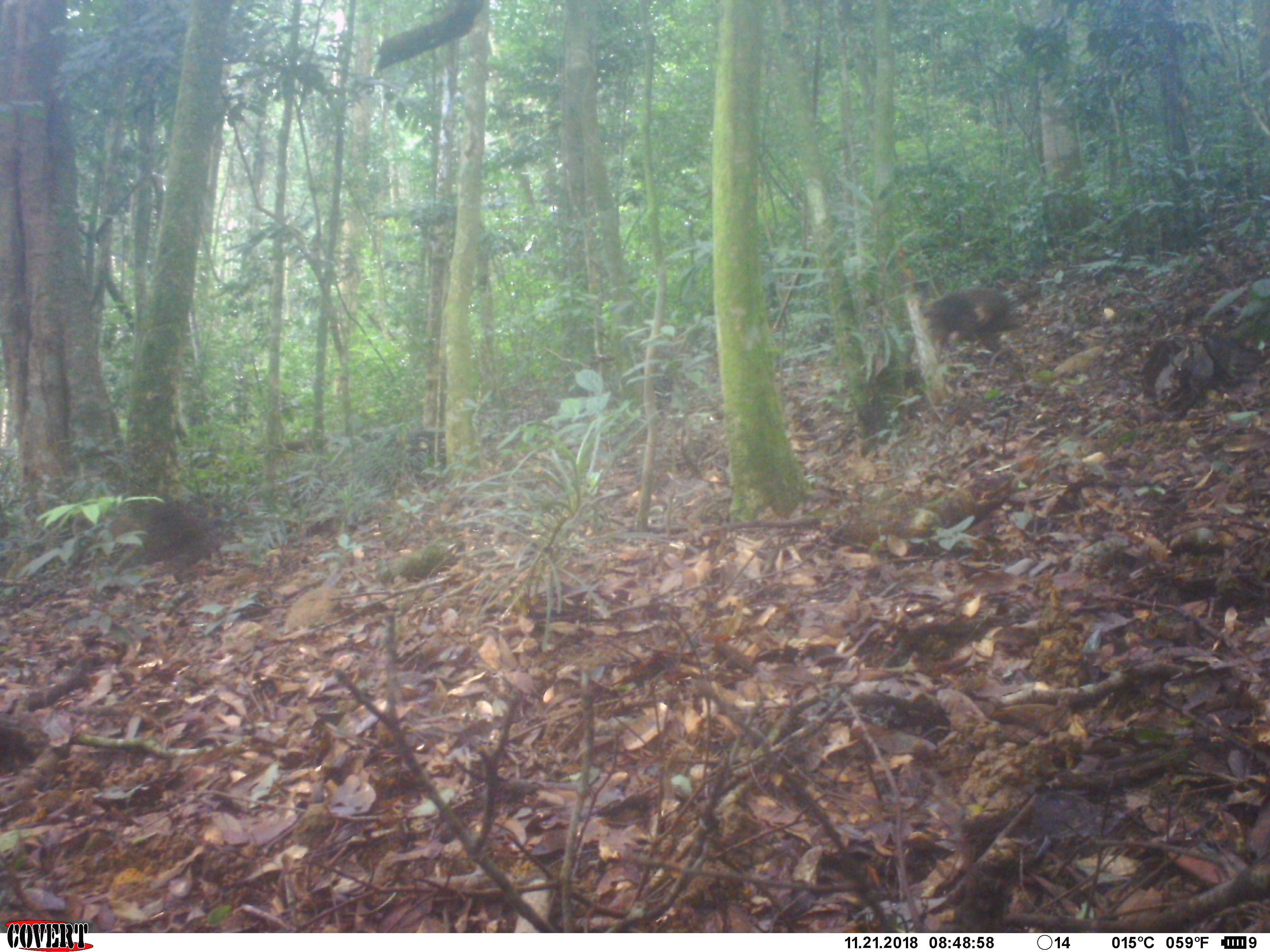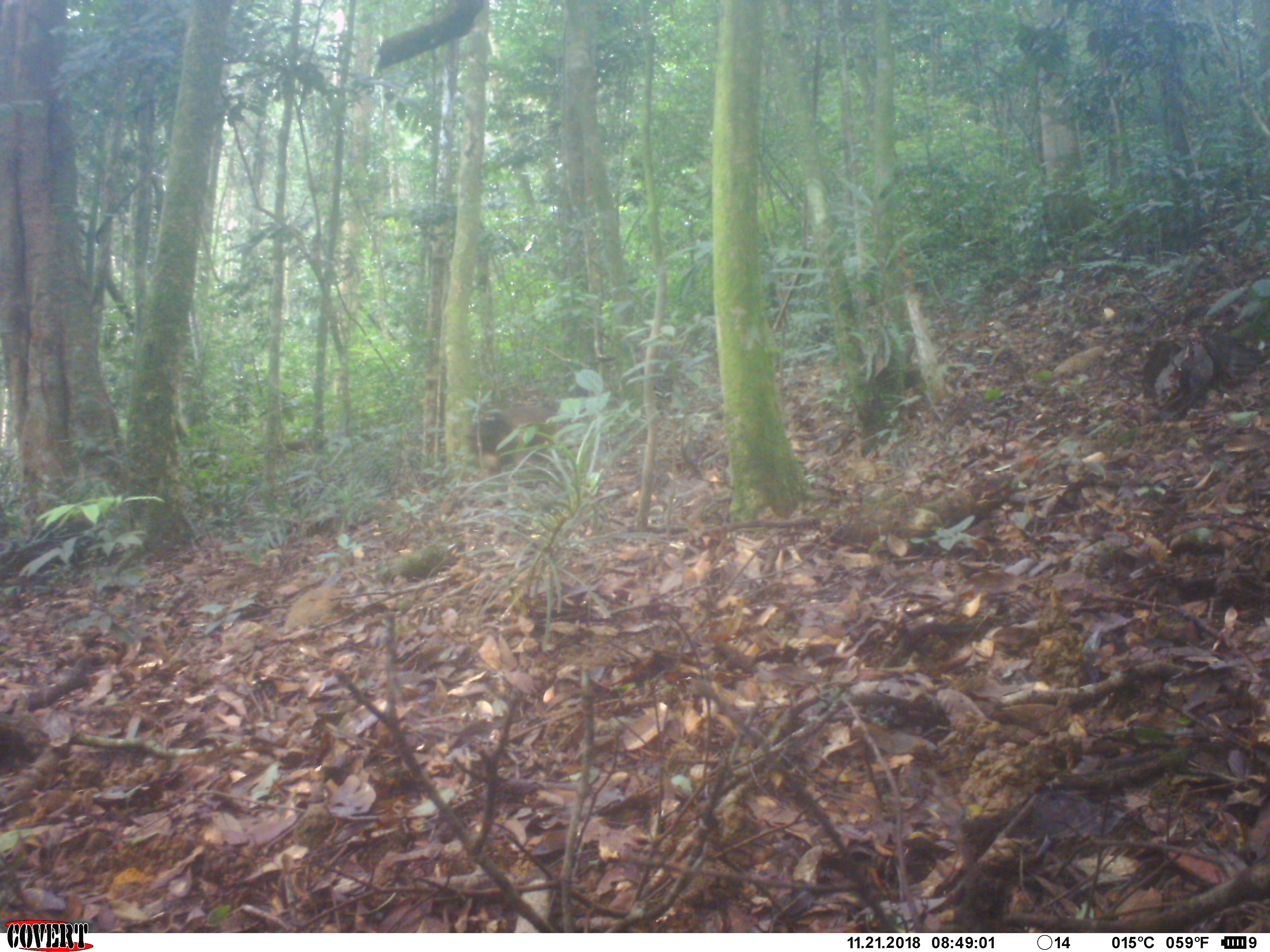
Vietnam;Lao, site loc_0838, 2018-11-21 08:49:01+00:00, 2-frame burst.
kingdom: Animalia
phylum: Chordata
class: Mammalia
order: Primates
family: Cercopithecidae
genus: Macaca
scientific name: Macaca arctoides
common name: stump-tailed macaque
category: stump tailed macaque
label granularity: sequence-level